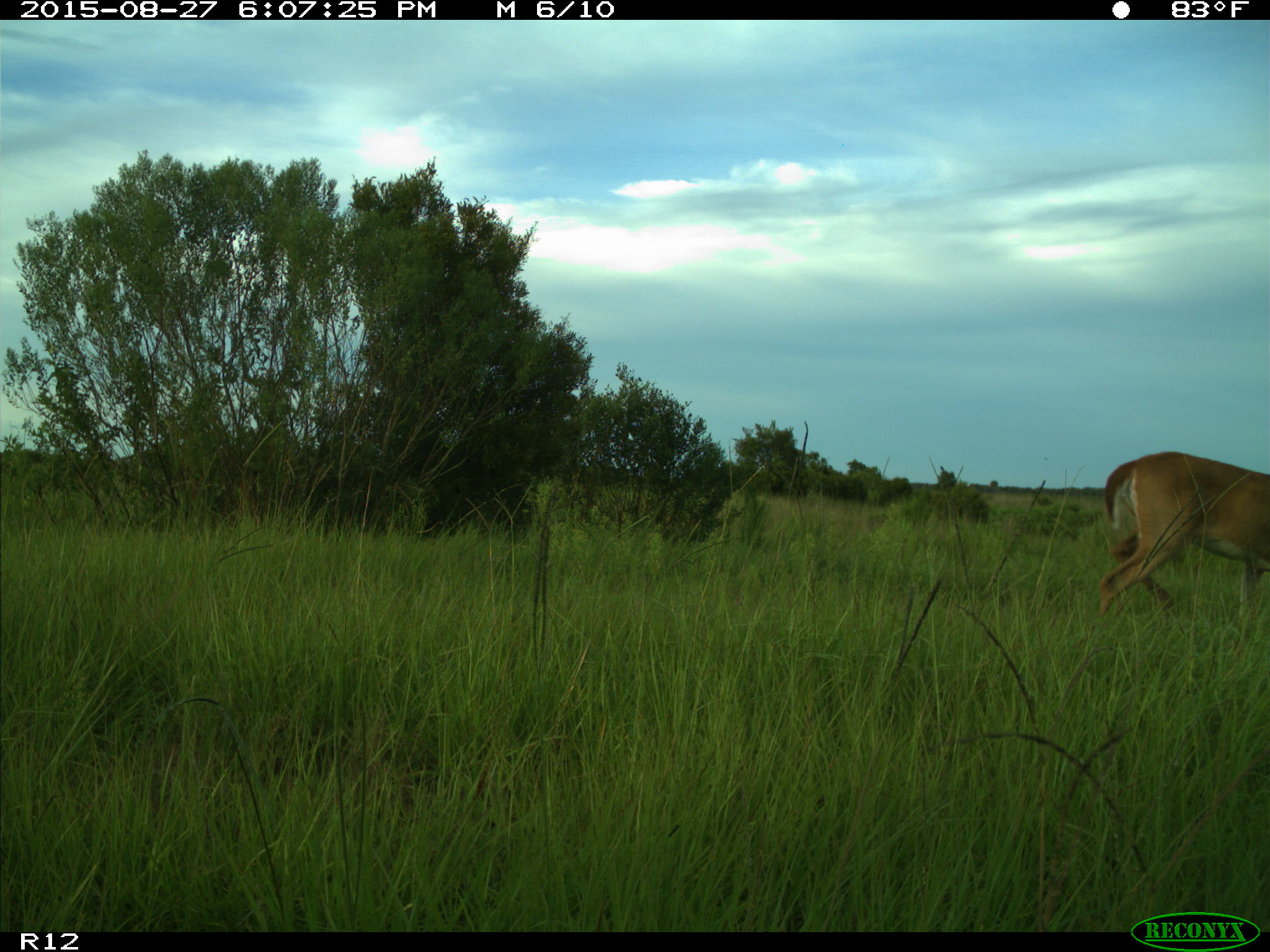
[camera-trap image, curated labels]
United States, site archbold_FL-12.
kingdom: Animalia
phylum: Chordata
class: Mammalia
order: Artiodactyla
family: Cervidae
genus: Odocoileus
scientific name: Odocoileus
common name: deer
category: unidentified deer